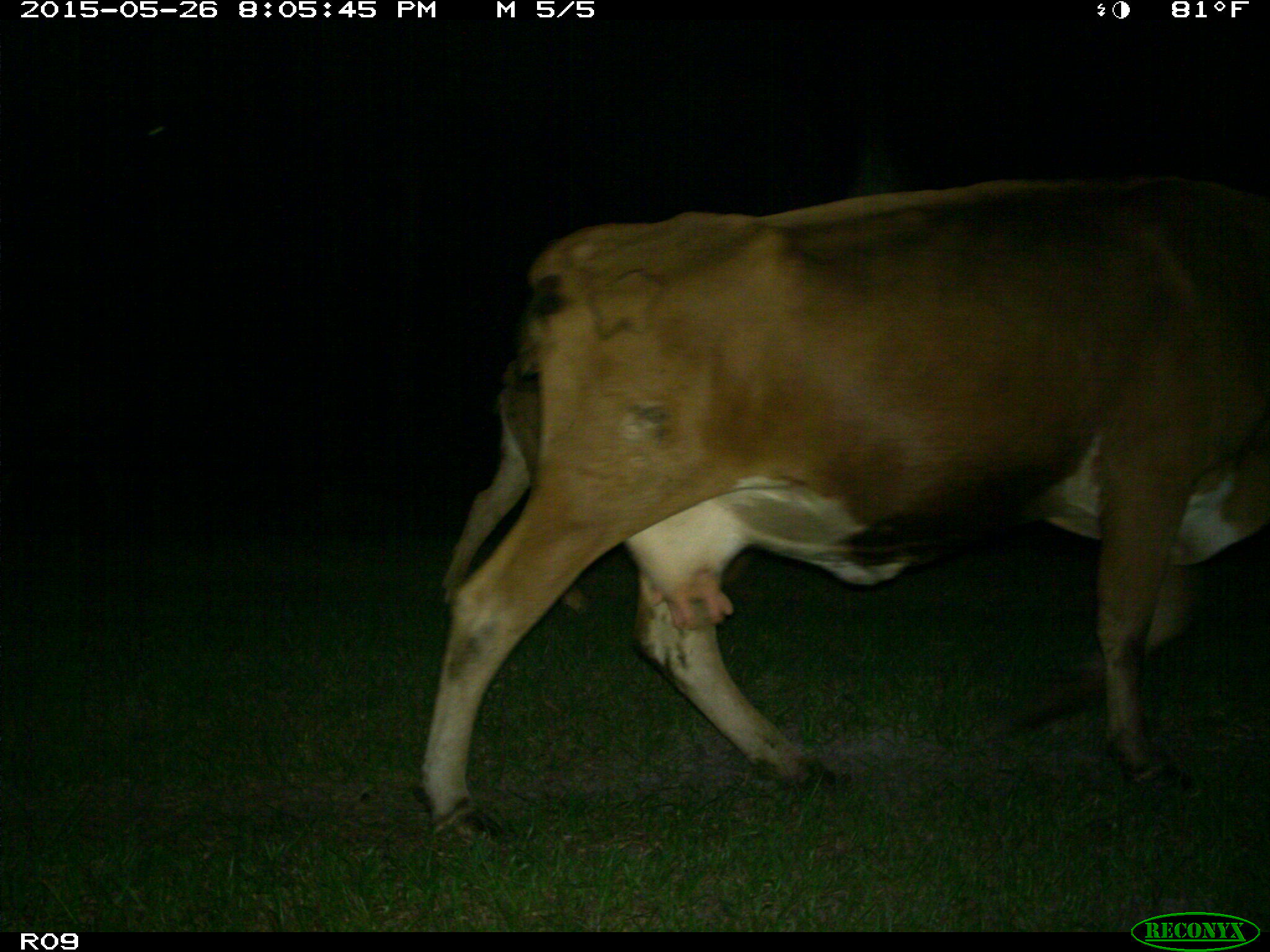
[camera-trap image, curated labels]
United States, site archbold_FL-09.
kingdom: Animalia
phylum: Chordata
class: Mammalia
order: Artiodactyla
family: Bovidae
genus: Bos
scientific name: Bos taurus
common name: domestic cow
Bos taurus (domestic cow).